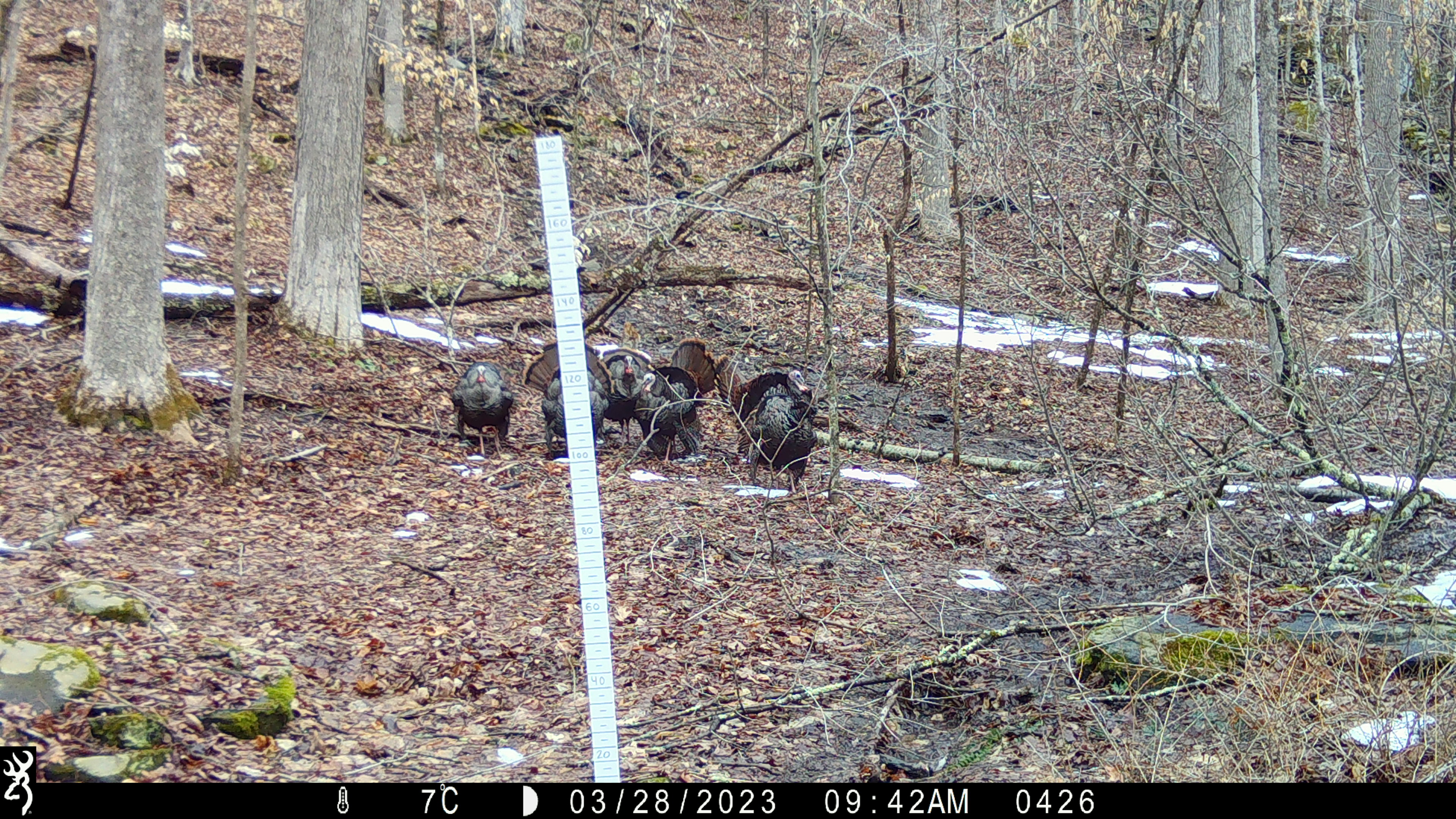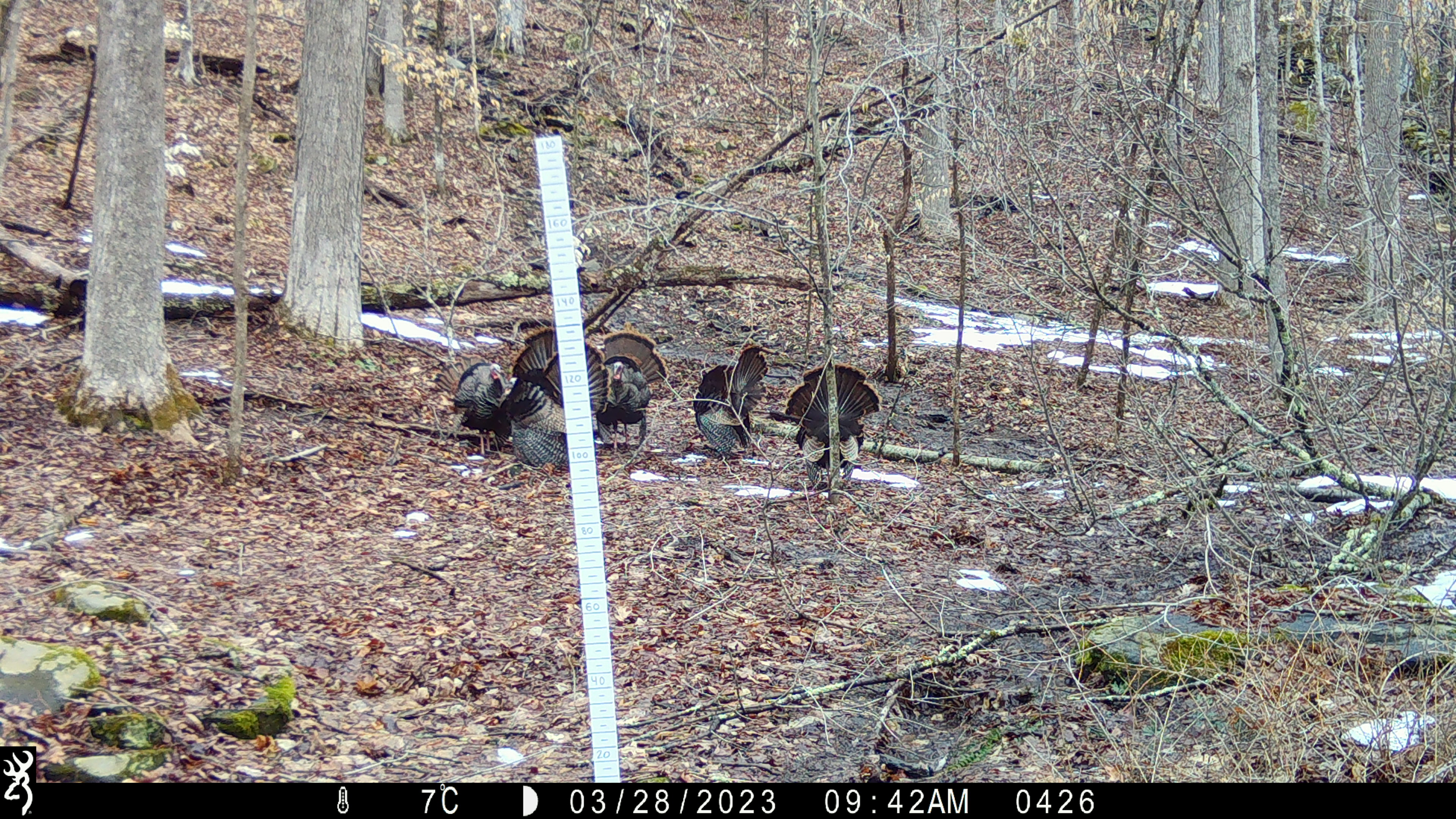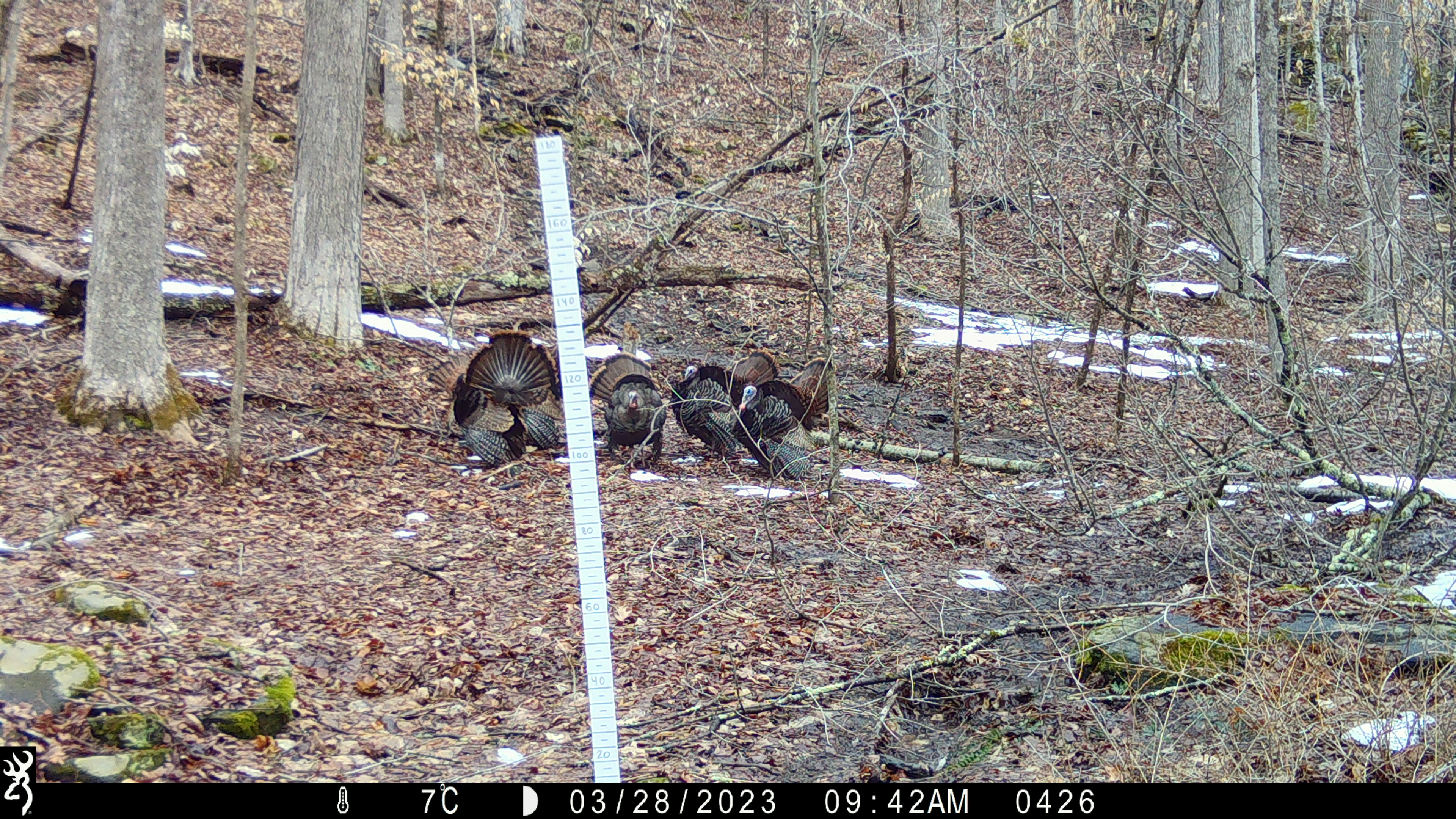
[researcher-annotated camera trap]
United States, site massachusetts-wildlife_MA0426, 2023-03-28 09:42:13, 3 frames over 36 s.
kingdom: Animalia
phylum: Chordata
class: Aves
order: Galliformes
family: Phasianidae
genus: Meleagris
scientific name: Meleagris gallopavo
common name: wild turkey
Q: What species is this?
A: Wild turkey (Meleagris gallopavo).